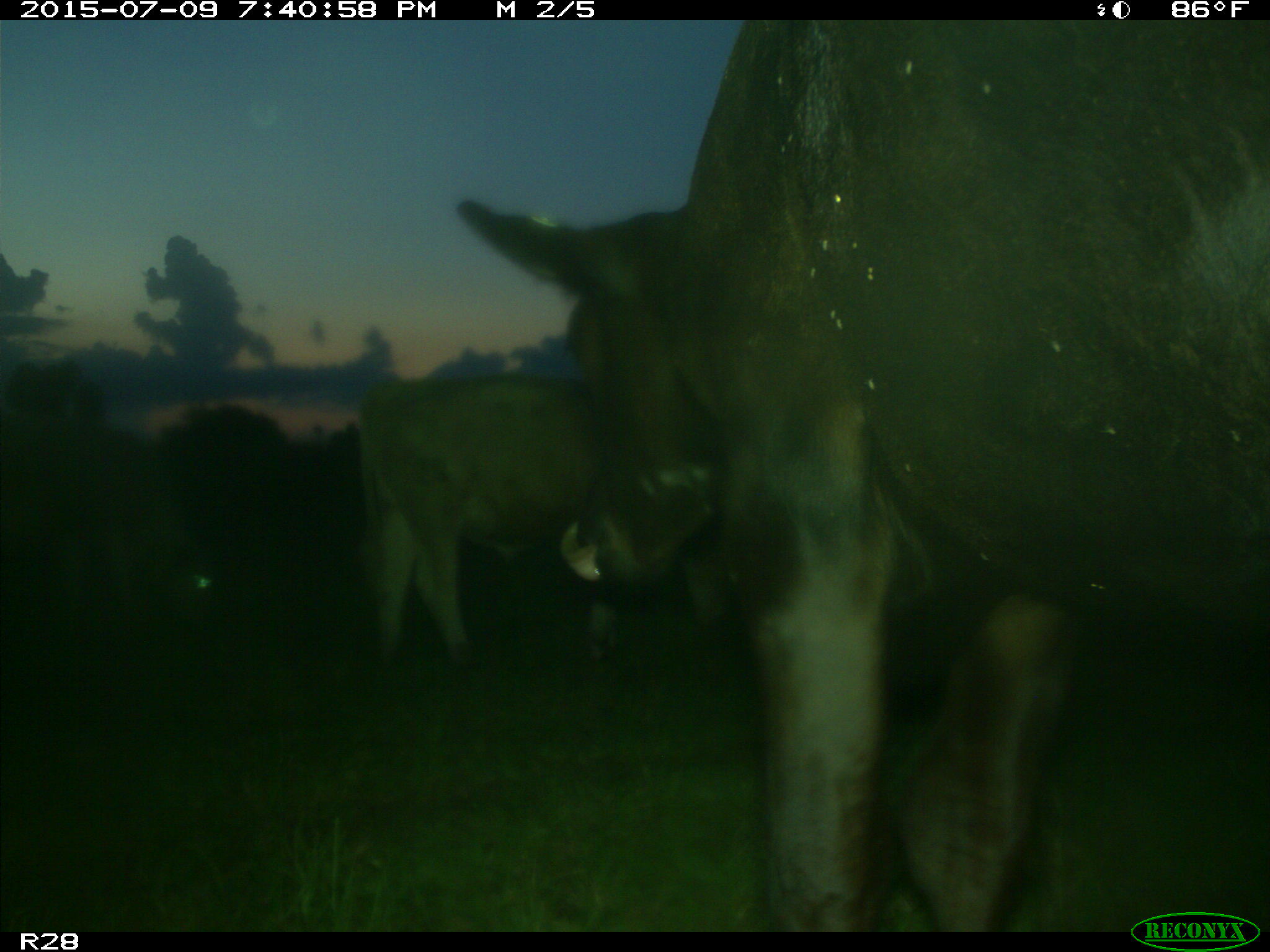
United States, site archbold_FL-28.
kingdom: Animalia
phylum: Chordata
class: Mammalia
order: Artiodactyla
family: Bovidae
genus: Bos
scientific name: Bos taurus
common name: domestic cow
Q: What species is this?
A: Bos taurus (domestic cow).